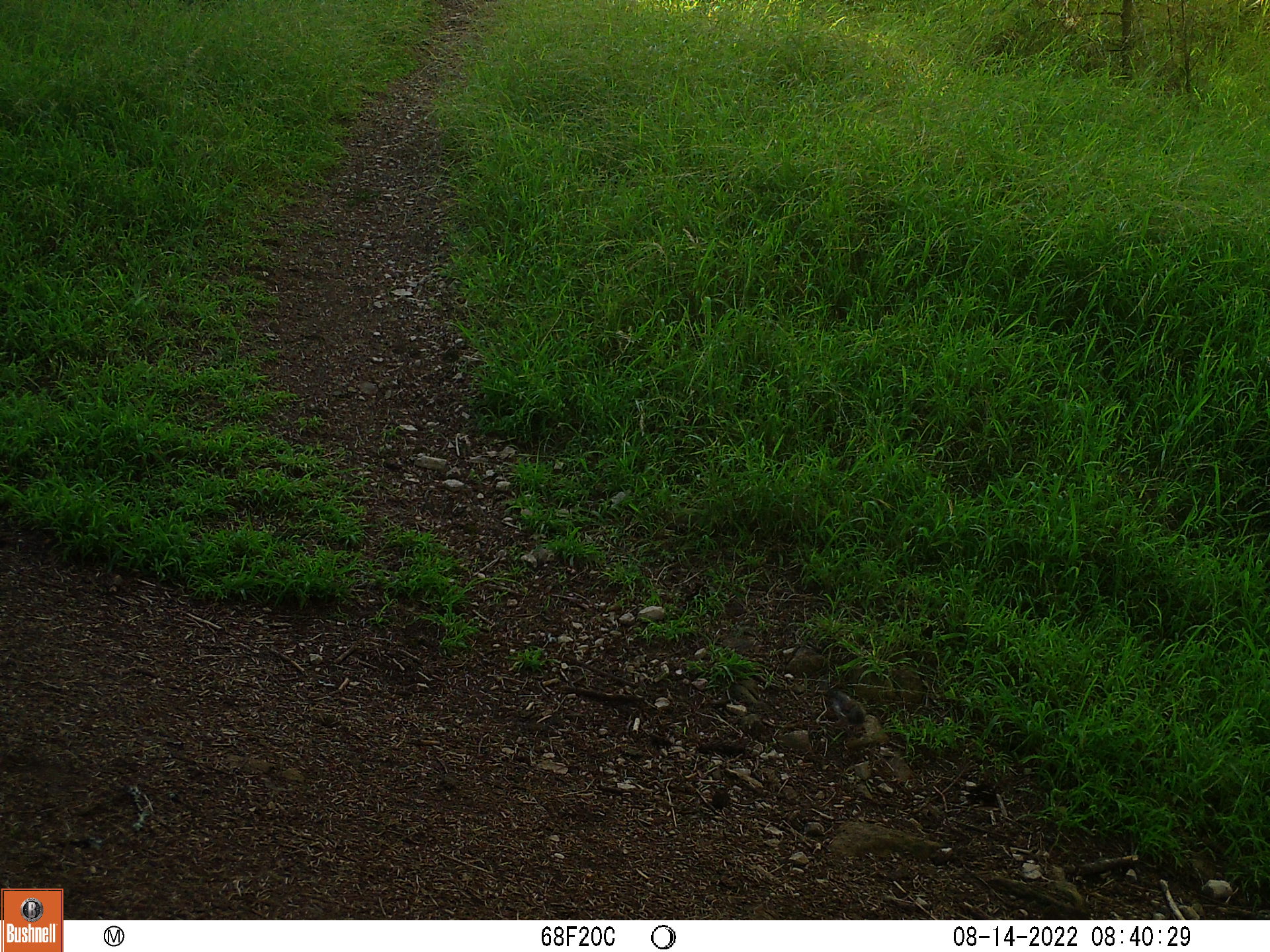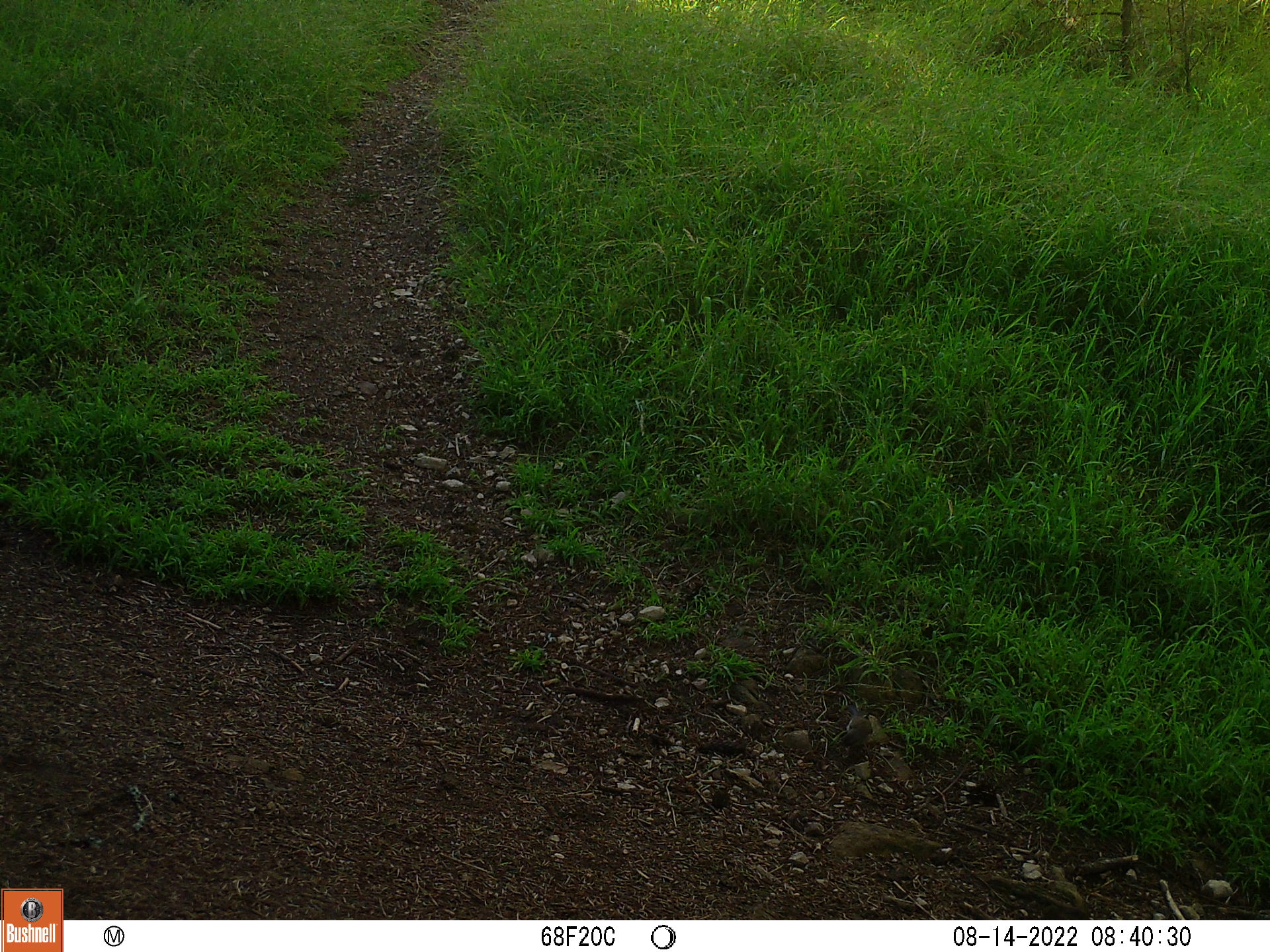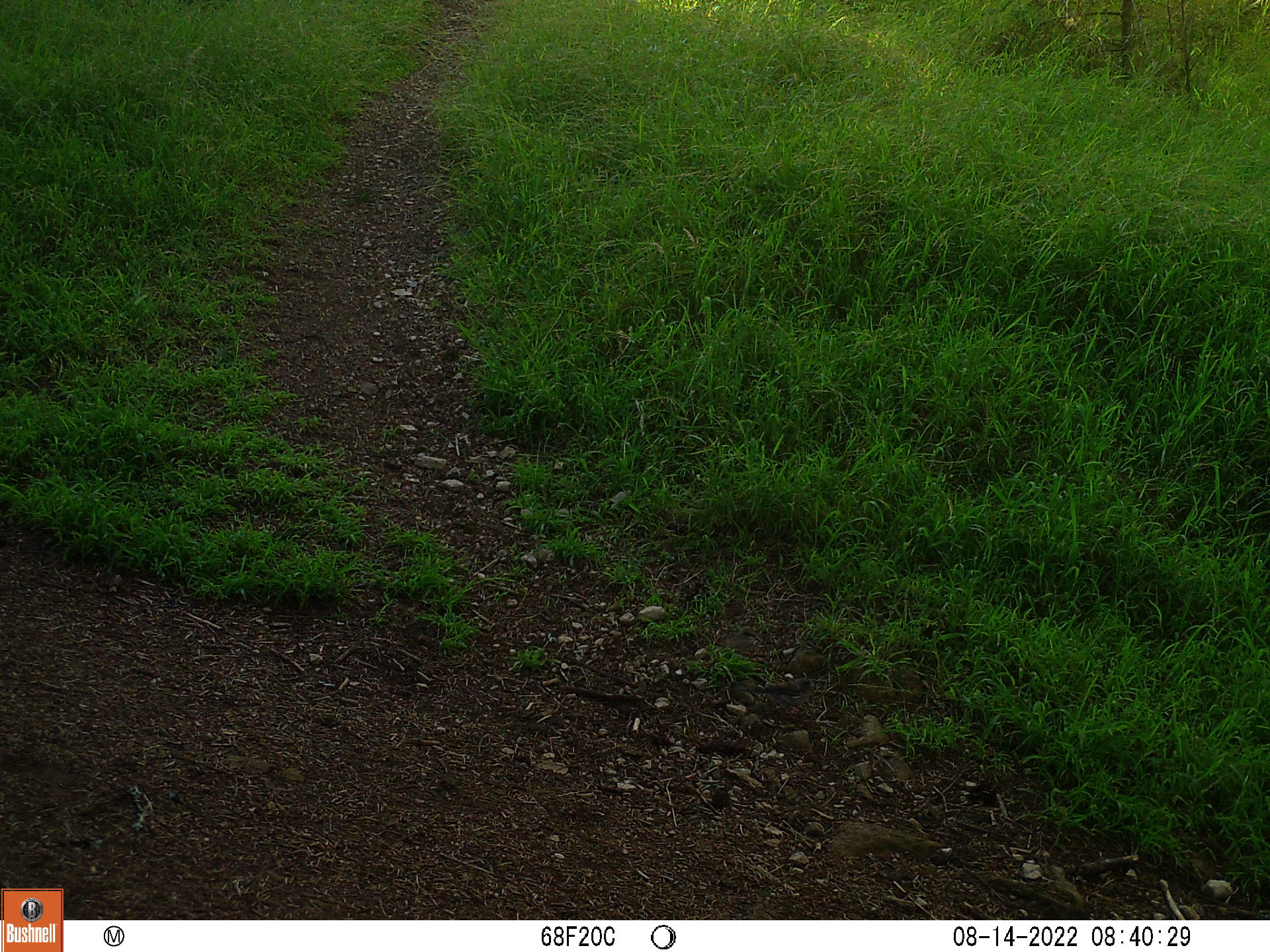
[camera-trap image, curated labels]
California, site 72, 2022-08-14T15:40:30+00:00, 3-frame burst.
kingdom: Animalia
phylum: Chordata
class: Aves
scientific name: Aves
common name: bird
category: unknown bird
Unknown bird (bird) (Aves).